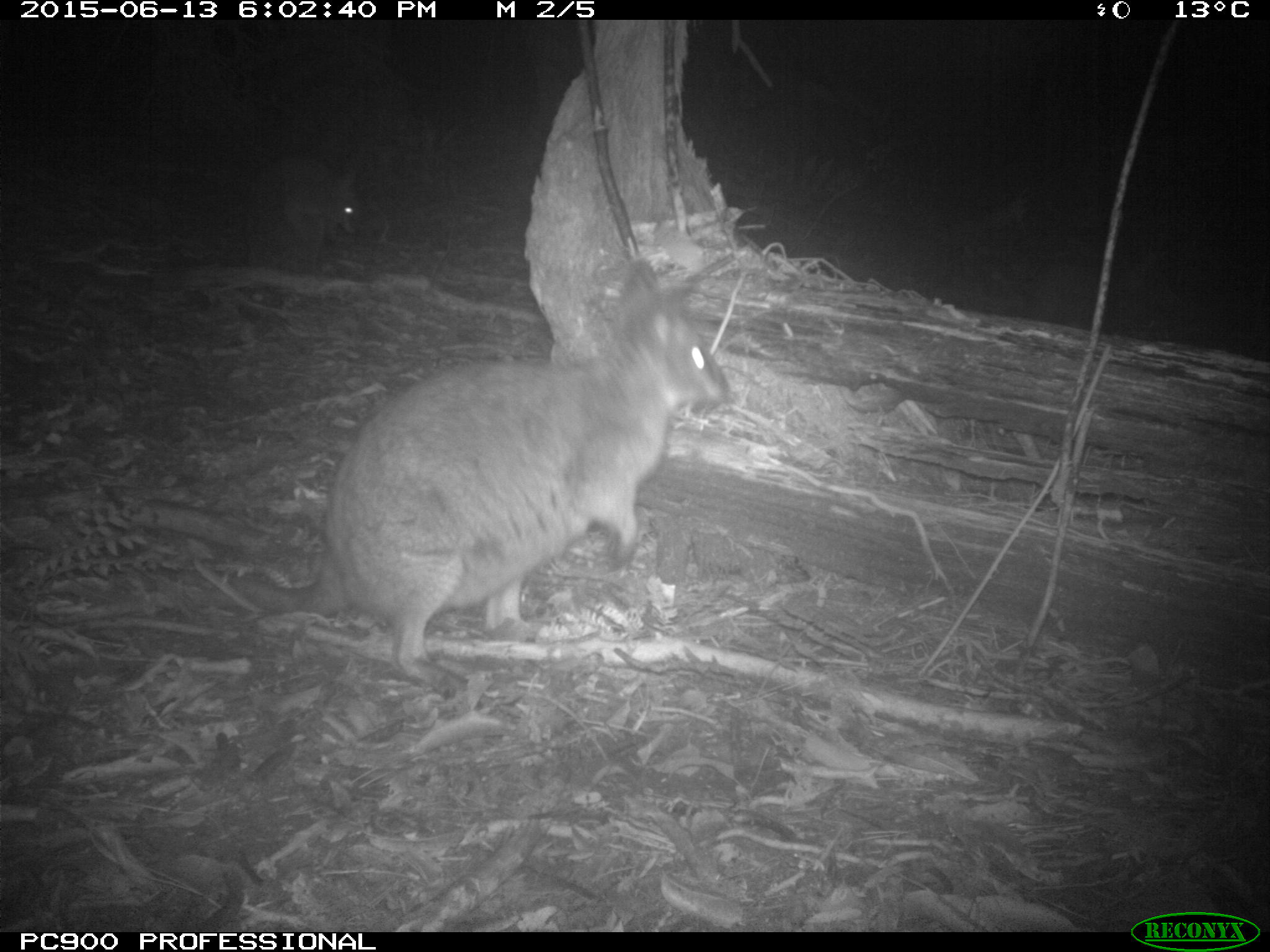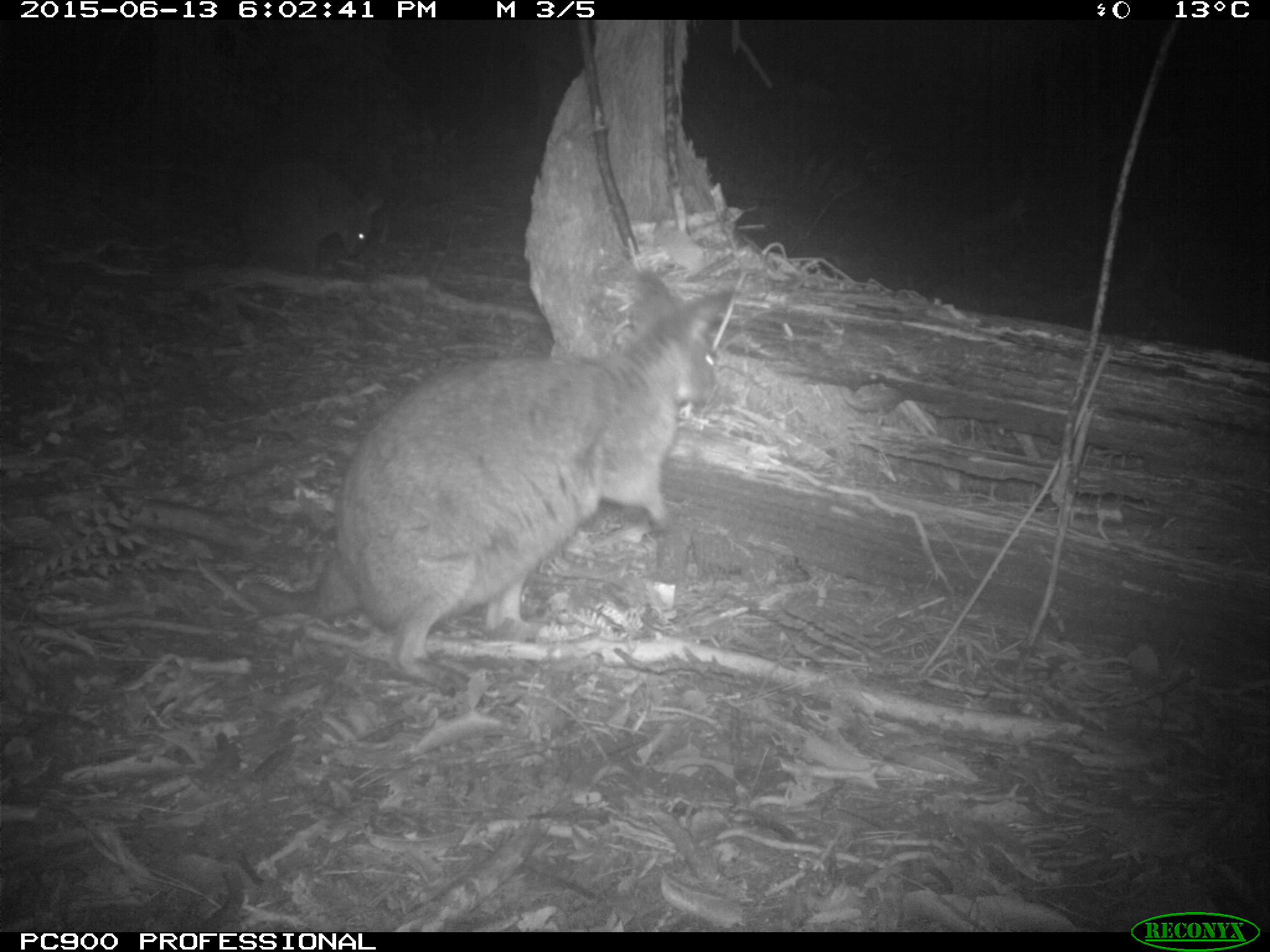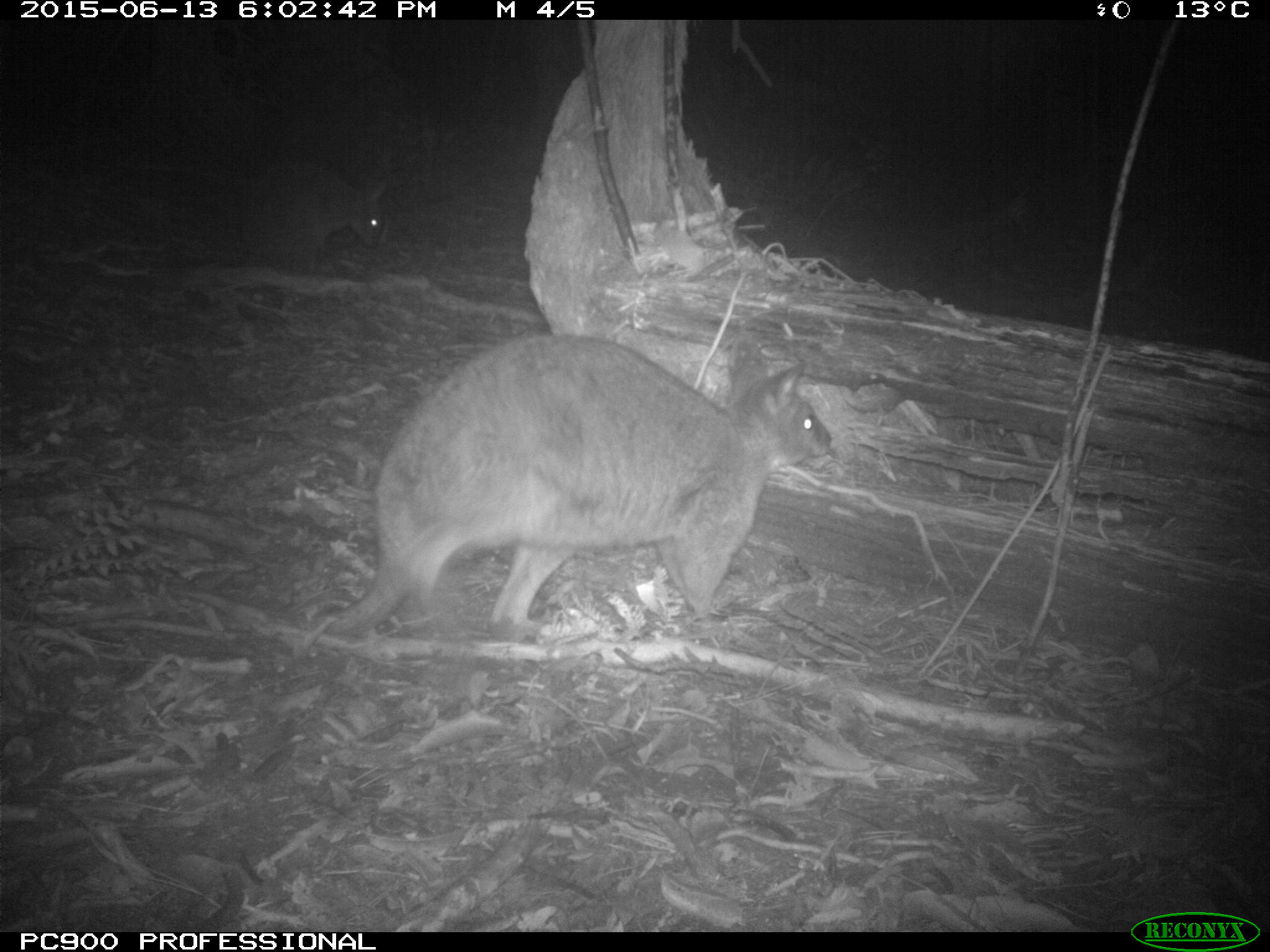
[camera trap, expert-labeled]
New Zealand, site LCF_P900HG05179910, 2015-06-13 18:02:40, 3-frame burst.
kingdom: Animalia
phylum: Chordata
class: Mammalia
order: Diprotodontia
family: Macropodidae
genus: Notamacropus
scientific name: Notamacropus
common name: wallaby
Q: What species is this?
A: Wallaby (Notamacropus).